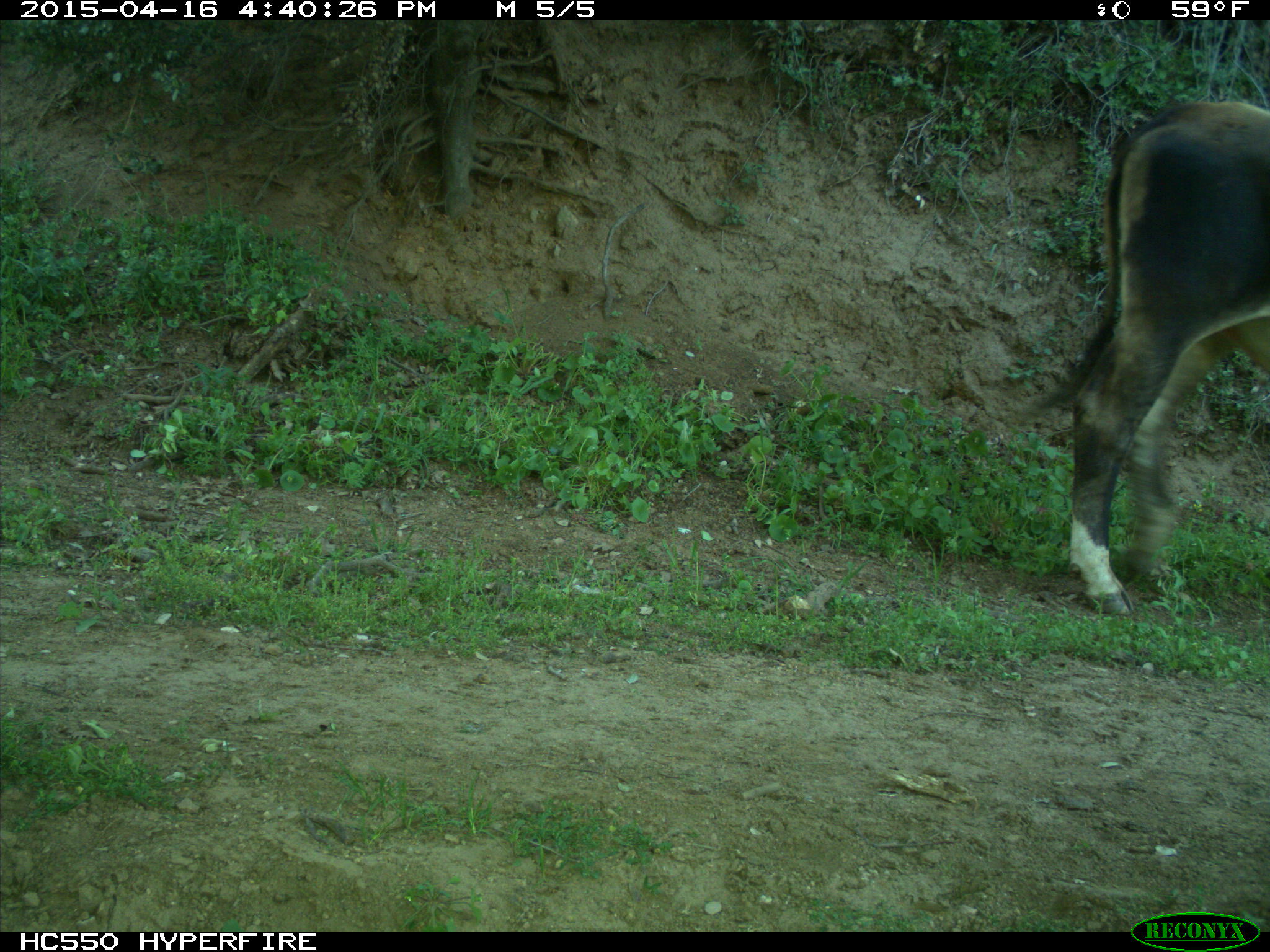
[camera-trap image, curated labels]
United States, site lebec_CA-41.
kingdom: Animalia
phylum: Chordata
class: Mammalia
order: Artiodactyla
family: Bovidae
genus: Bos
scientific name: Bos taurus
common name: domestic cow